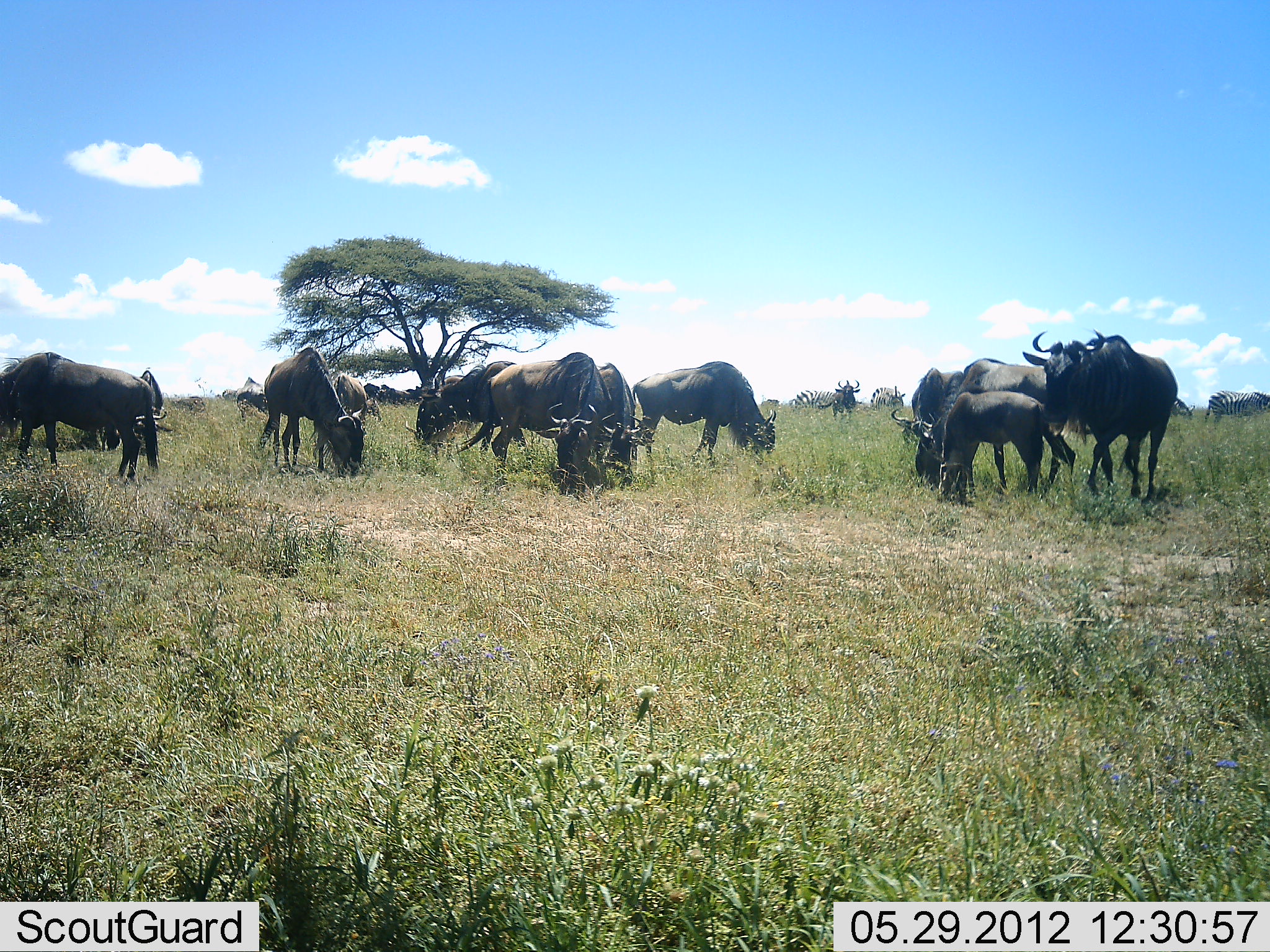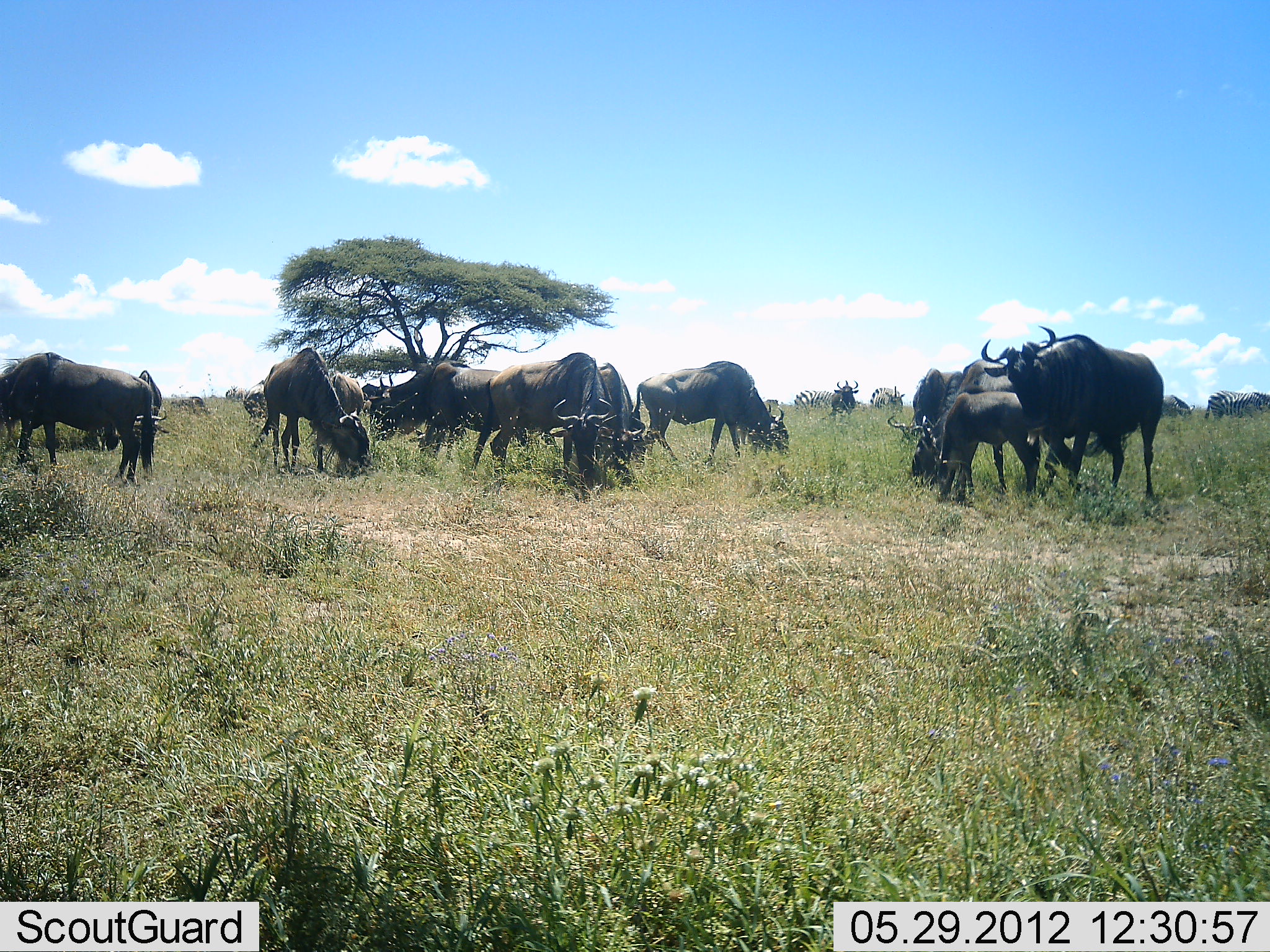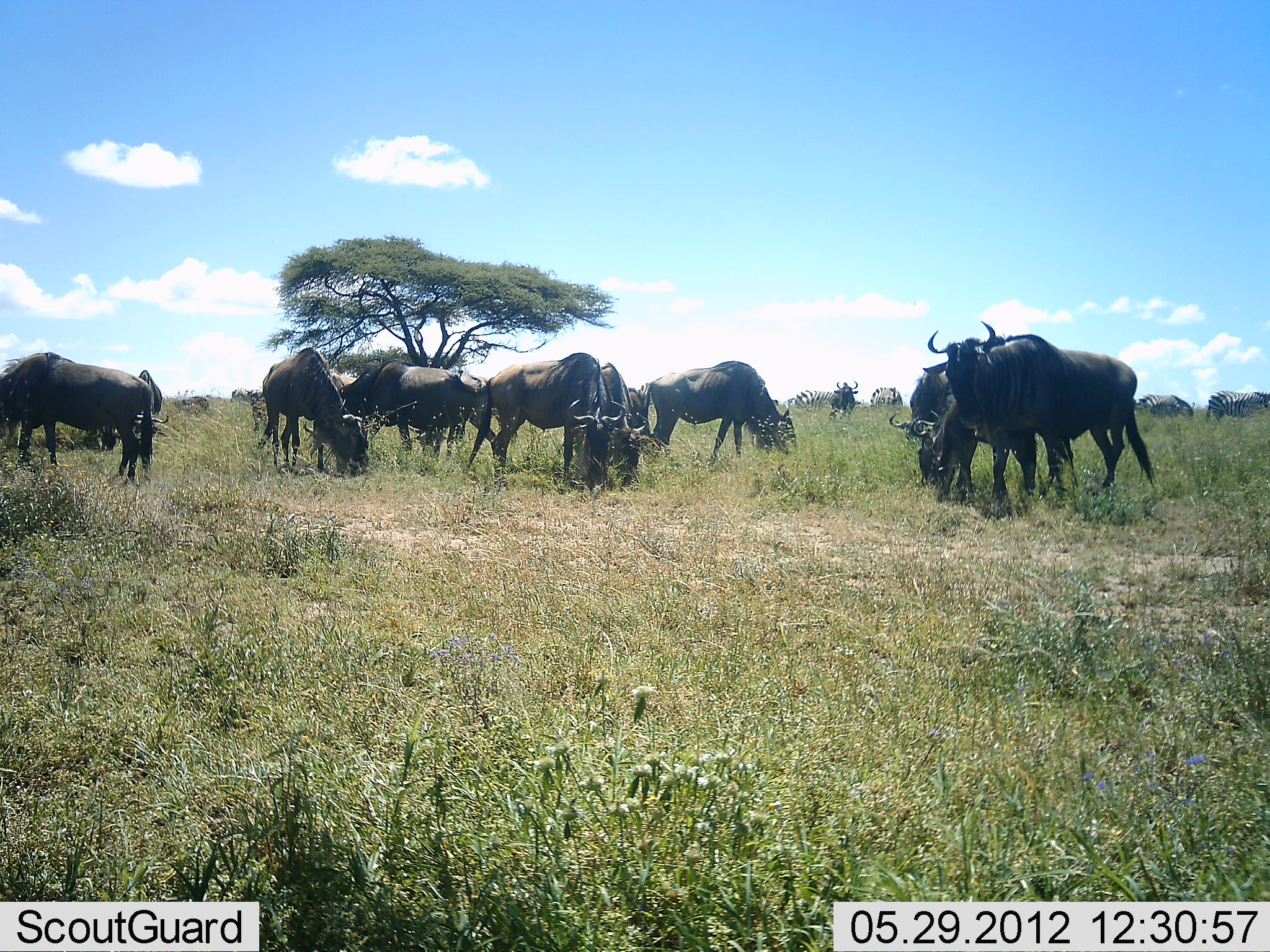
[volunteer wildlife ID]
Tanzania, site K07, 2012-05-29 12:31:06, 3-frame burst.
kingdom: Animalia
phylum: Chordata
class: Mammalia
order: Artiodactyla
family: Bovidae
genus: Connochaetes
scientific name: Connochaetes taurinus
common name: blue wildebeest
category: wildebeest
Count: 11-50.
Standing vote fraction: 67%.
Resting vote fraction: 0%.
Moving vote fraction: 42%.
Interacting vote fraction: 0%.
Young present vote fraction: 17%.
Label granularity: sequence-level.